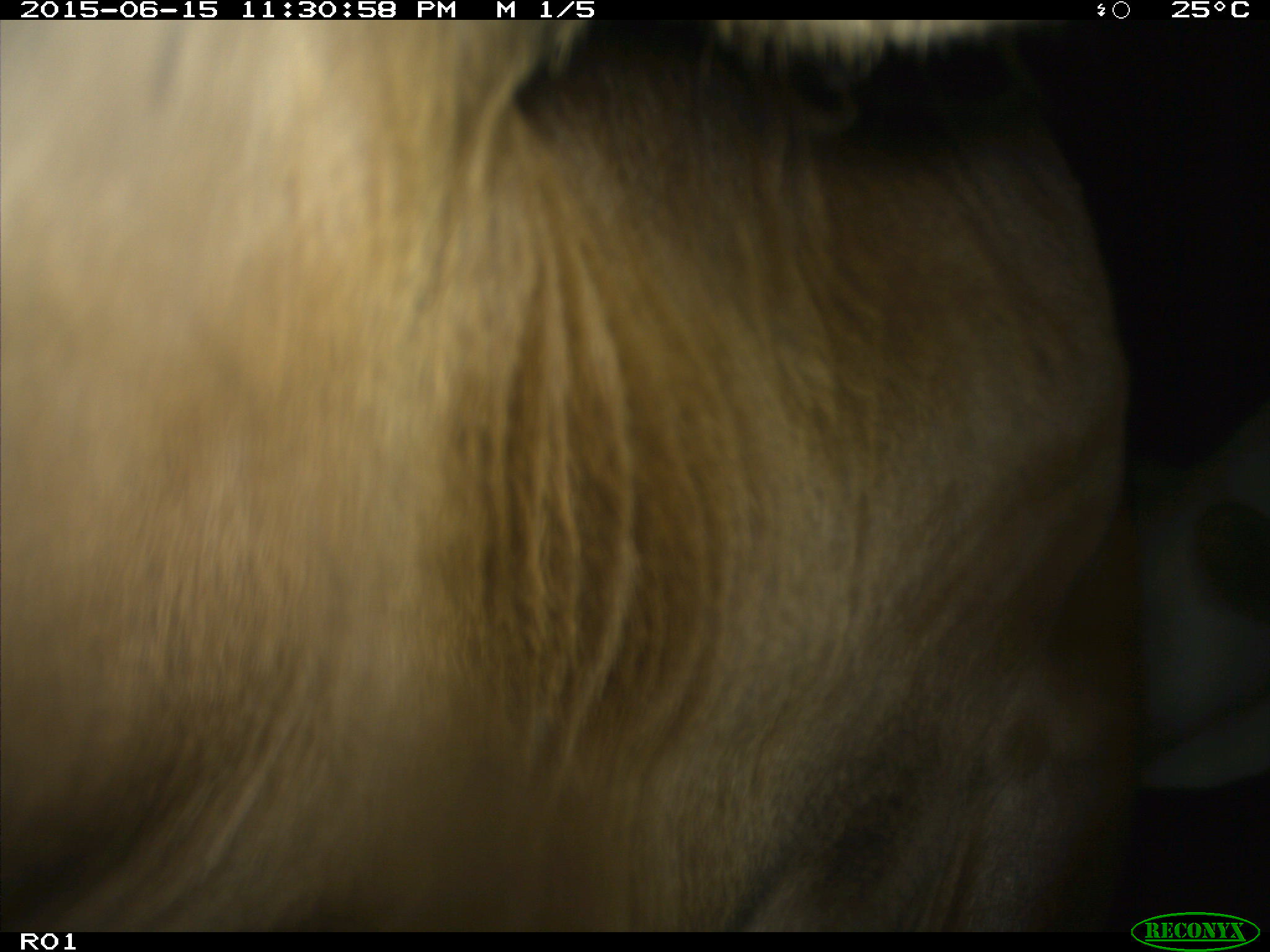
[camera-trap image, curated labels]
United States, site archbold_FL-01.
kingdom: Animalia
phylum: Chordata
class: Mammalia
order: Artiodactyla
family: Bovidae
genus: Bos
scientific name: Bos taurus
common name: domestic cow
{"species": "Bos taurus (domestic cow)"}